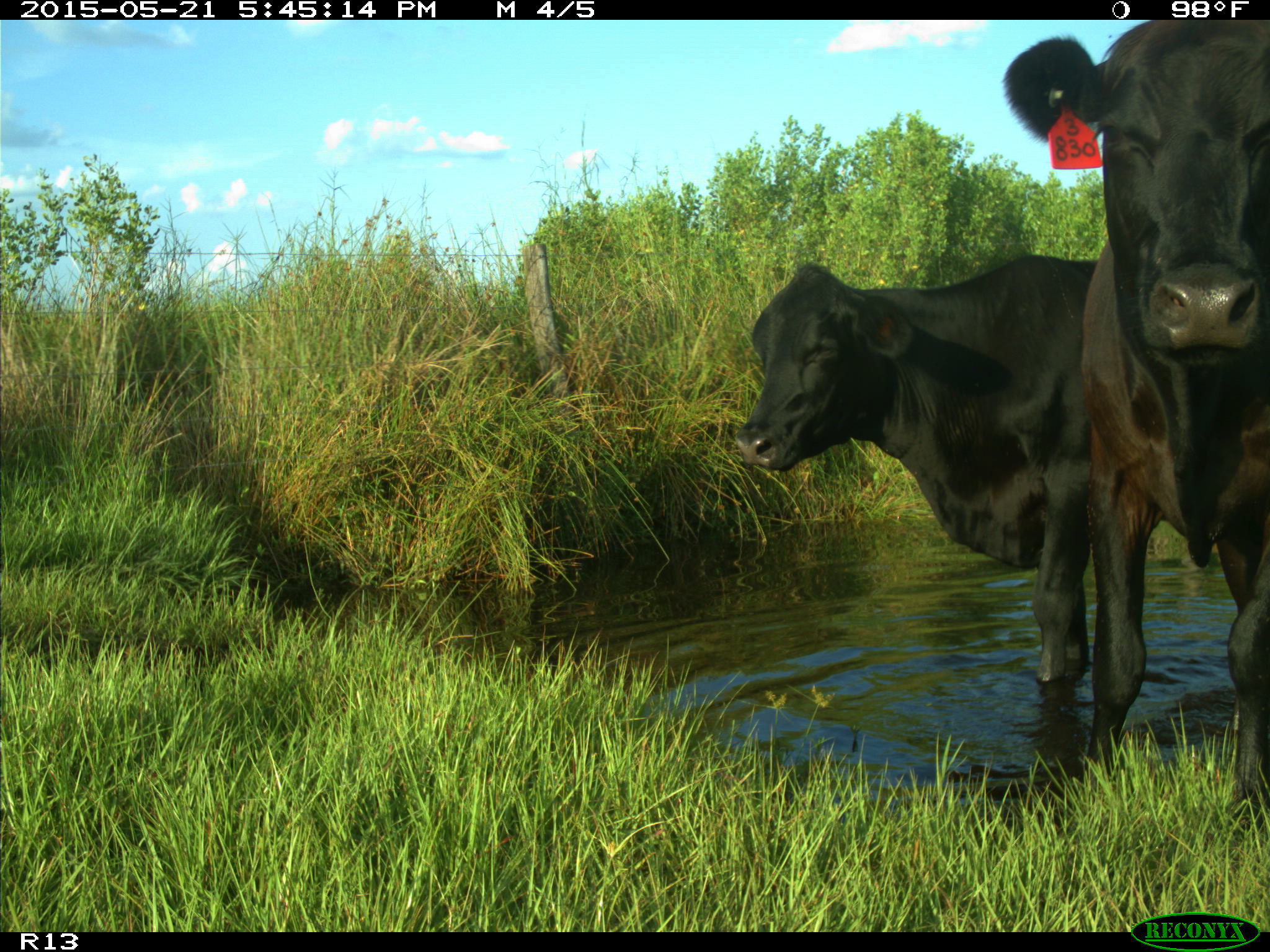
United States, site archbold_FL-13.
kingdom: Animalia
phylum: Chordata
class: Mammalia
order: Artiodactyla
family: Bovidae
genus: Bos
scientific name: Bos taurus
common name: domestic cow